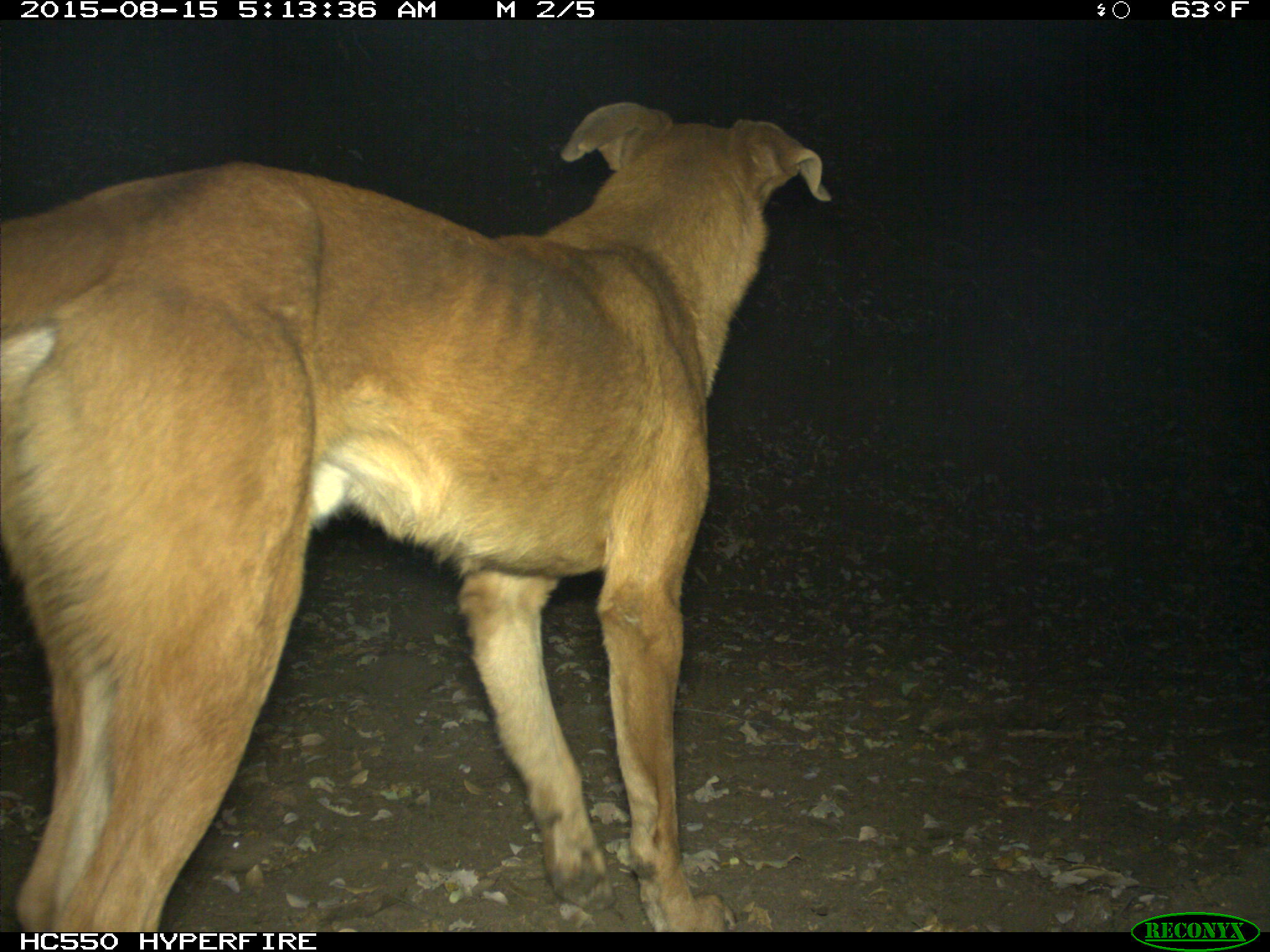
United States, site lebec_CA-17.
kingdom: Animalia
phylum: Chordata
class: Mammalia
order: Carnivora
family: Canidae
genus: Canis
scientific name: Canis familiaris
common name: domestic dog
Canis familiaris (domestic dog).